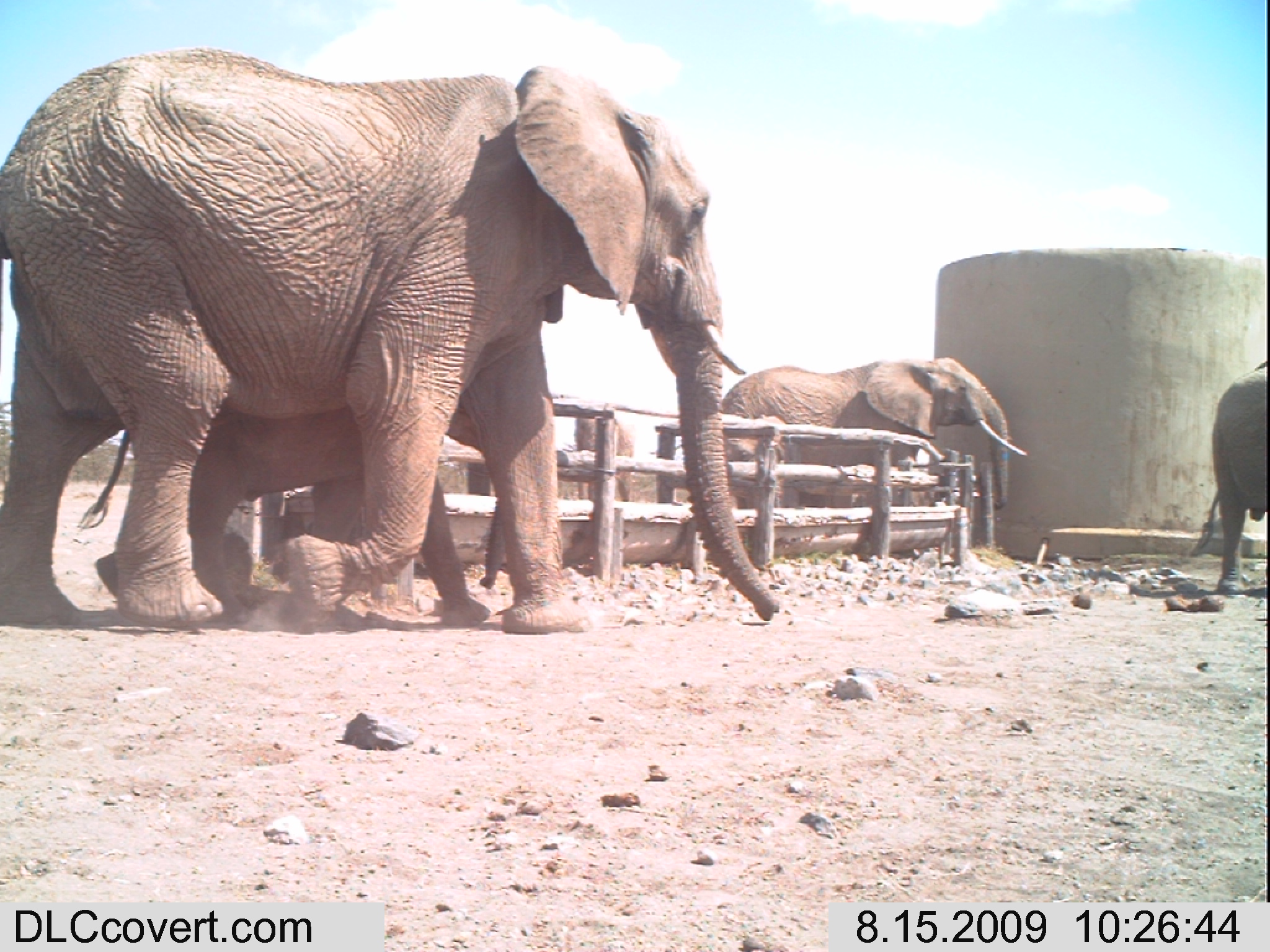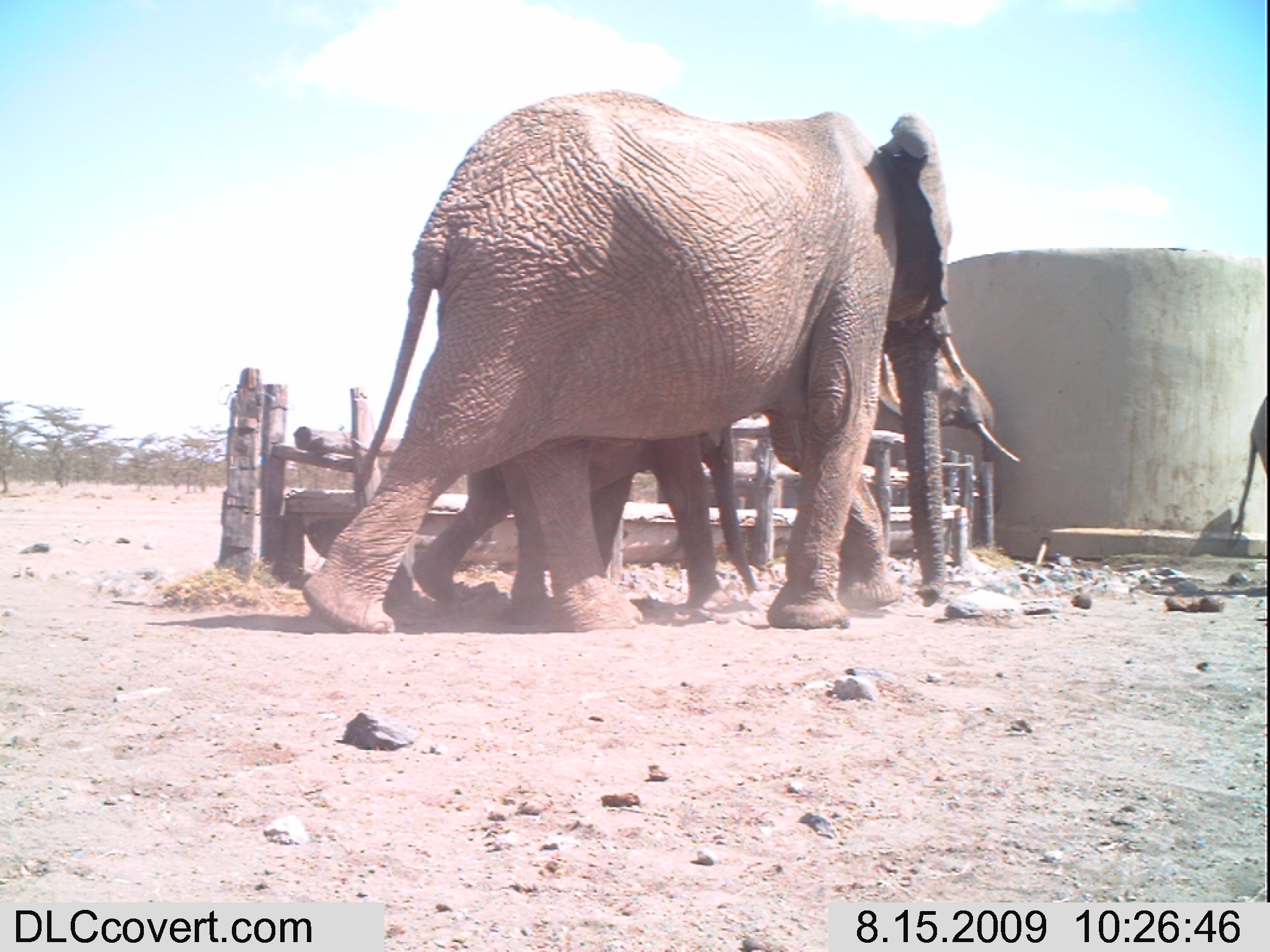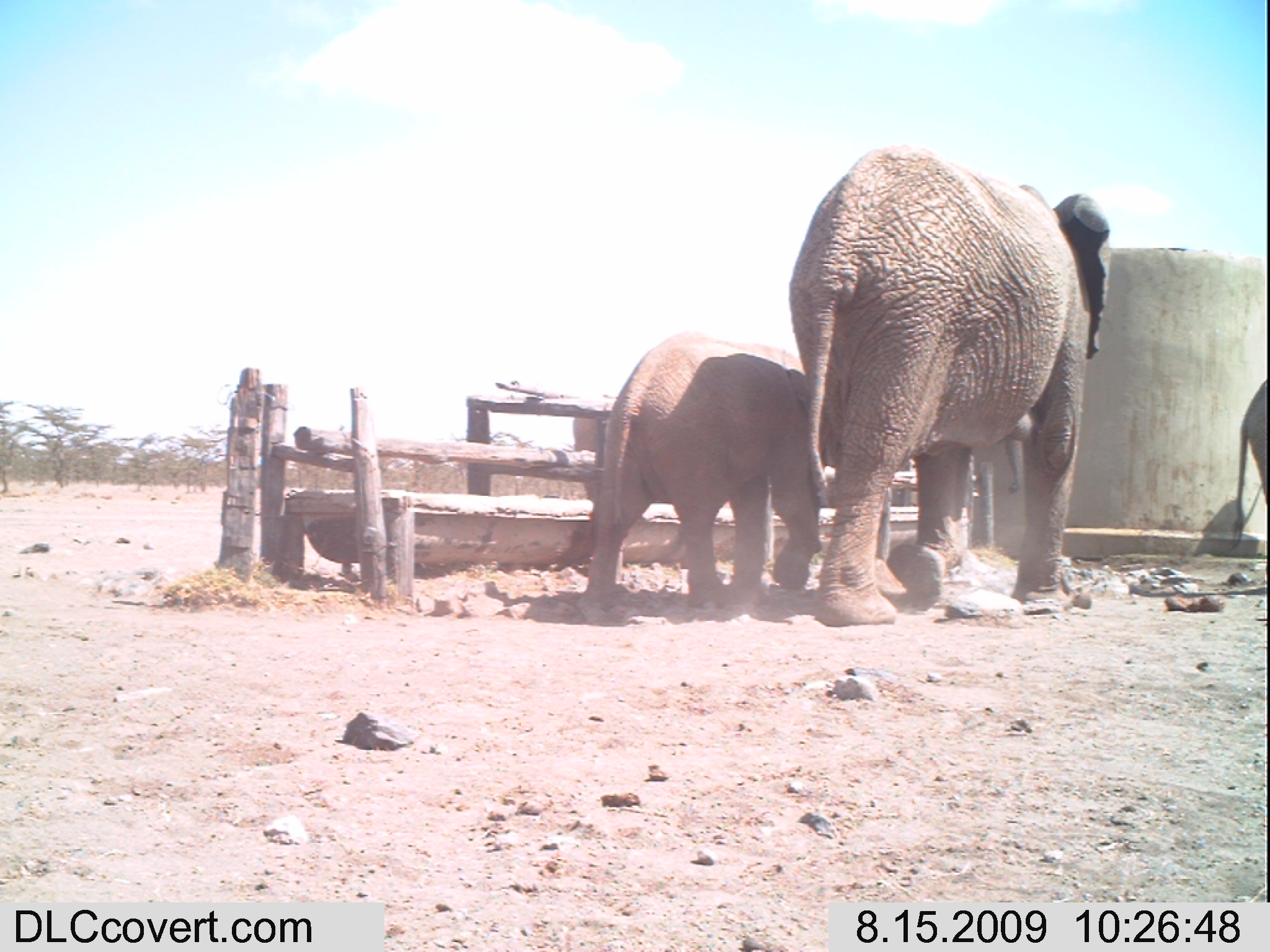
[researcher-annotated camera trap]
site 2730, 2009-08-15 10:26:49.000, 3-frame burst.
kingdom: Animalia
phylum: Chordata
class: Mammalia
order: Proboscidea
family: Elephantidae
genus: Loxodonta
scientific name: Loxodonta africana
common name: african bush elephant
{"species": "Loxodonta africana (african bush elephant)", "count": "5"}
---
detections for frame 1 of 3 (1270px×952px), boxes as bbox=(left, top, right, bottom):
loxodonta africana: bbox=(0, 45, 777, 626); bbox=(73, 395, 505, 631); bbox=(722, 357, 1025, 552); bbox=(1190, 360, 1270, 597); bbox=(573, 408, 638, 504)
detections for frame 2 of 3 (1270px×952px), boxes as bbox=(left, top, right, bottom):
loxodonta africana: bbox=(303, 88, 967, 628); bbox=(409, 414, 758, 614); bbox=(868, 338, 1020, 552); bbox=(1227, 395, 1270, 545)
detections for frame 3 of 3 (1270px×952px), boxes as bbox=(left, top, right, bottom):
loxodonta africana: bbox=(784, 139, 1110, 628); bbox=(583, 330, 827, 618); bbox=(1229, 376, 1270, 547)